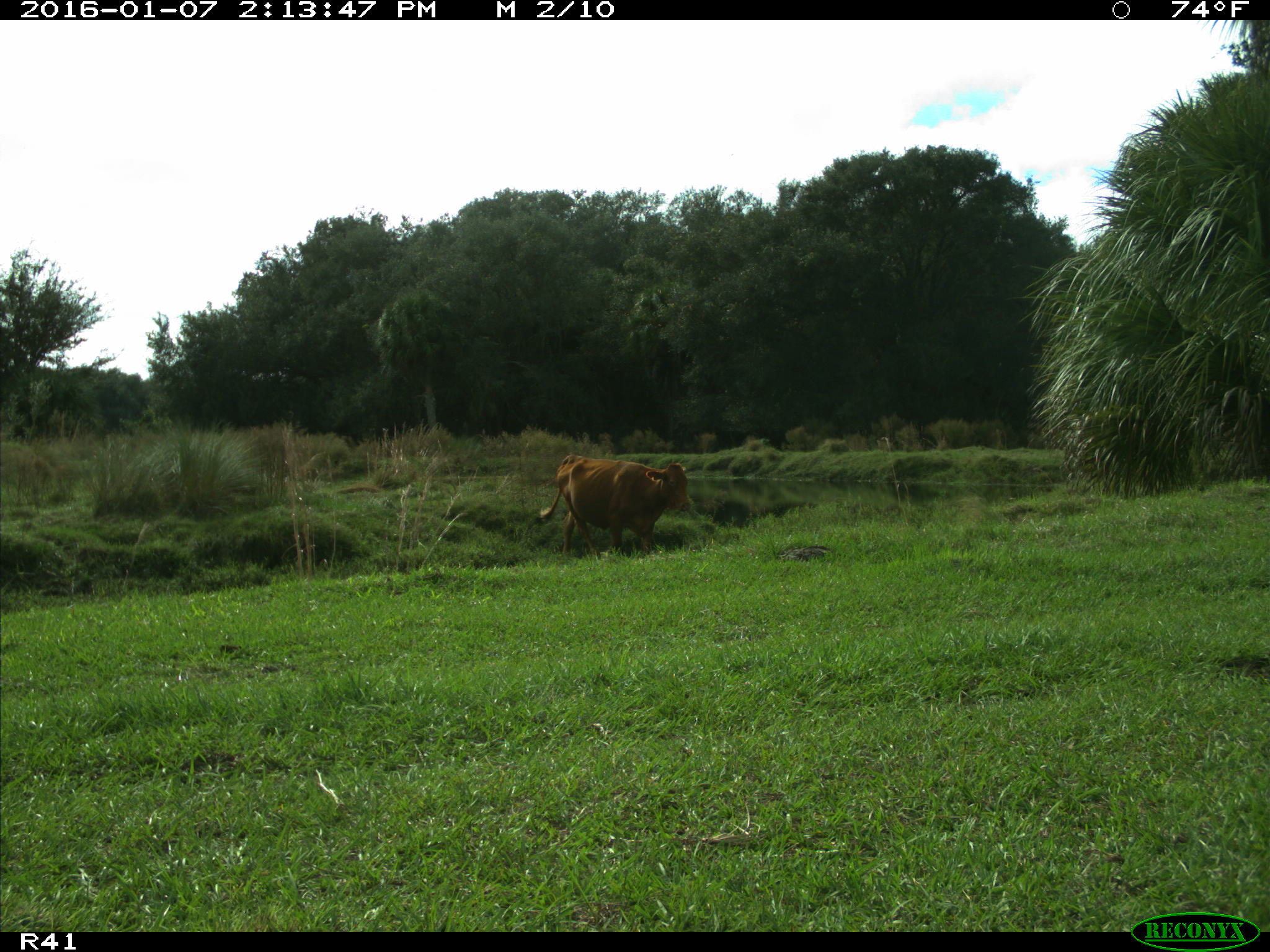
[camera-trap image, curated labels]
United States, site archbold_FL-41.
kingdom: Animalia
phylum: Chordata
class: Mammalia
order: Artiodactyla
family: Bovidae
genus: Bos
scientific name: Bos taurus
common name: domestic cow